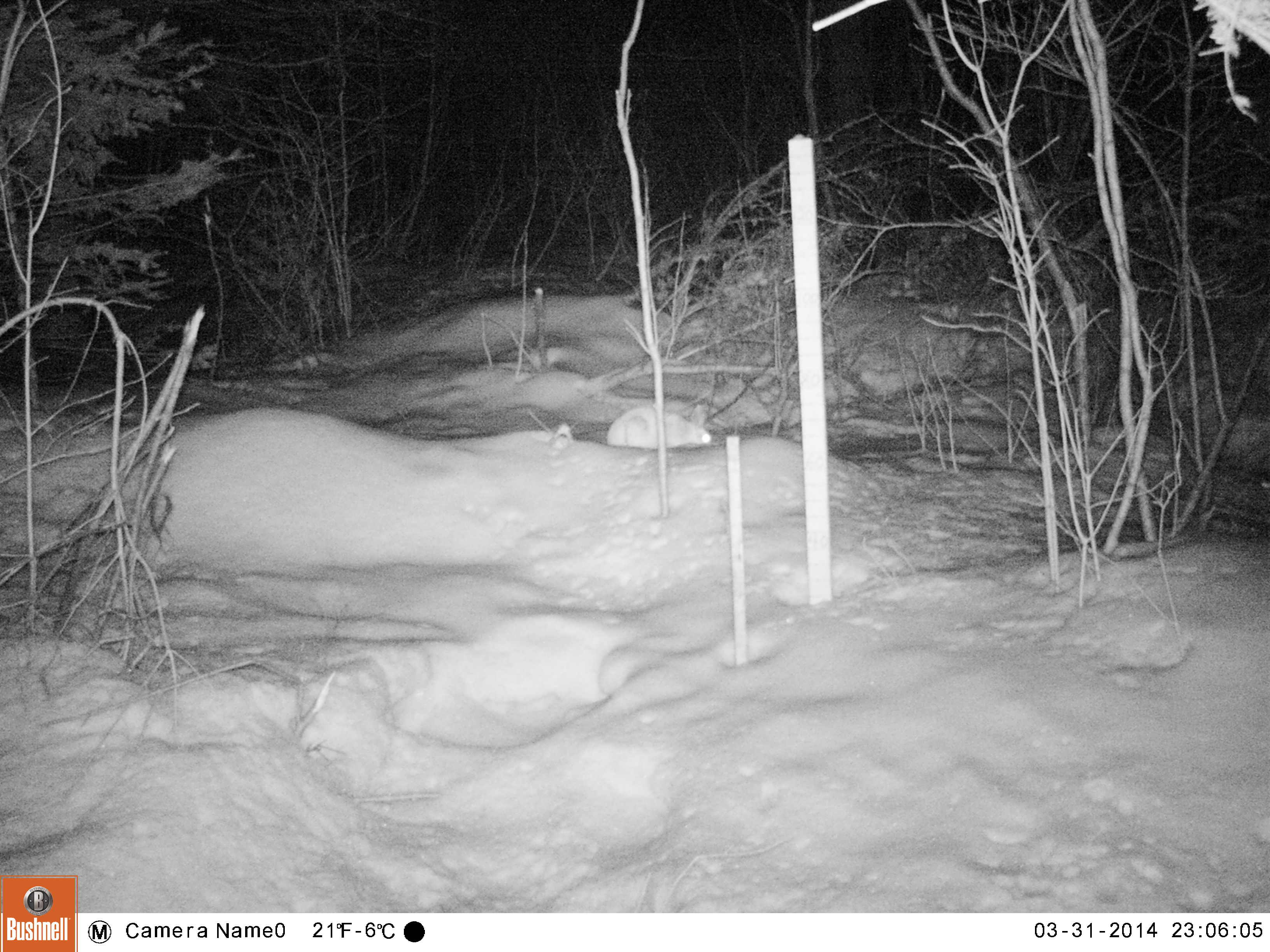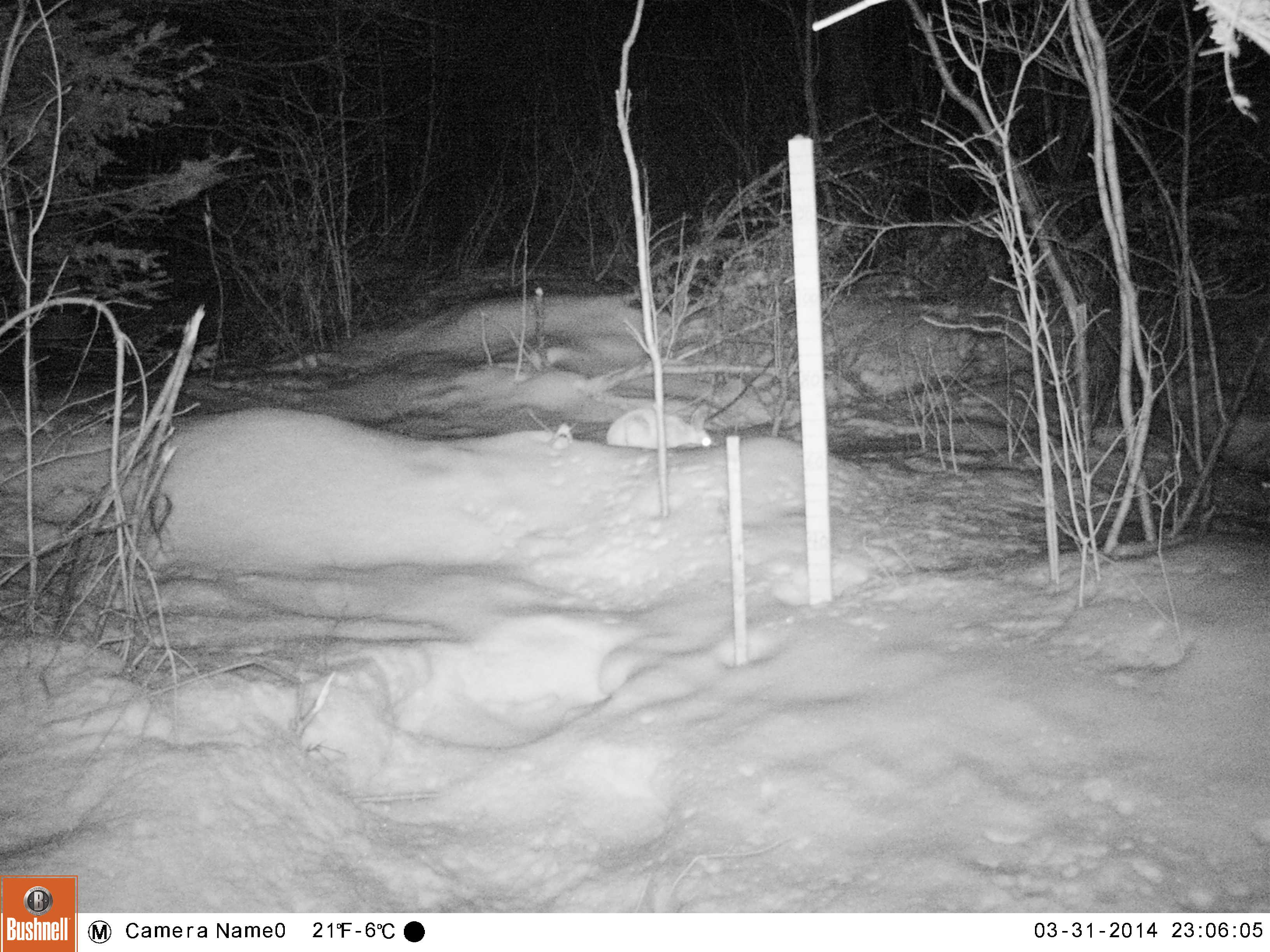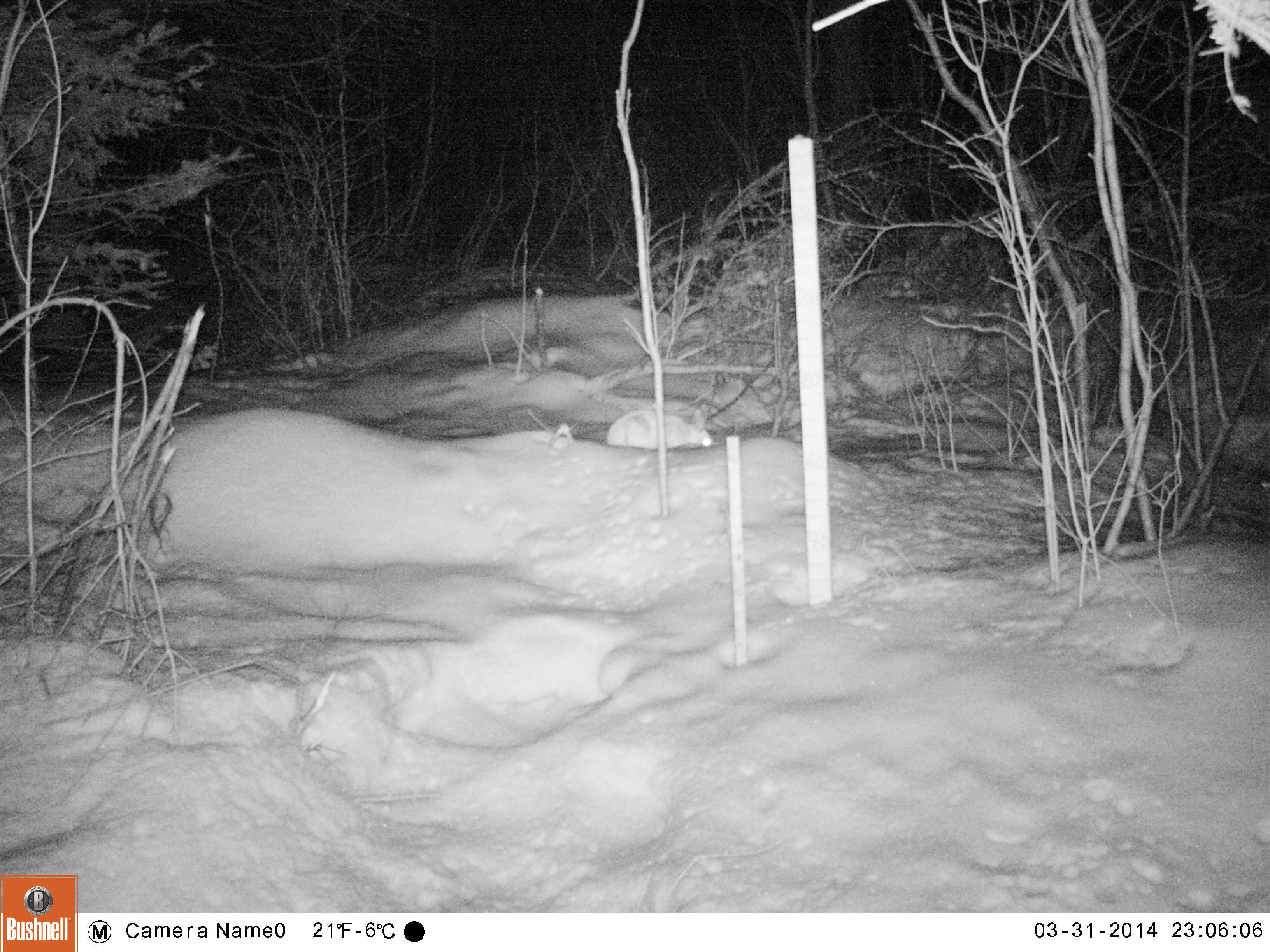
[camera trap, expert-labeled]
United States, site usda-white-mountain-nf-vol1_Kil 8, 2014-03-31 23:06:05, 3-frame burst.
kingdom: Animalia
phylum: Chordata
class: Mammalia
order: Lagomorpha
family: Leporidae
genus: Lepus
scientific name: Lepus americanus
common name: snowshoe hare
Snowshoe hare (Lepus americanus).